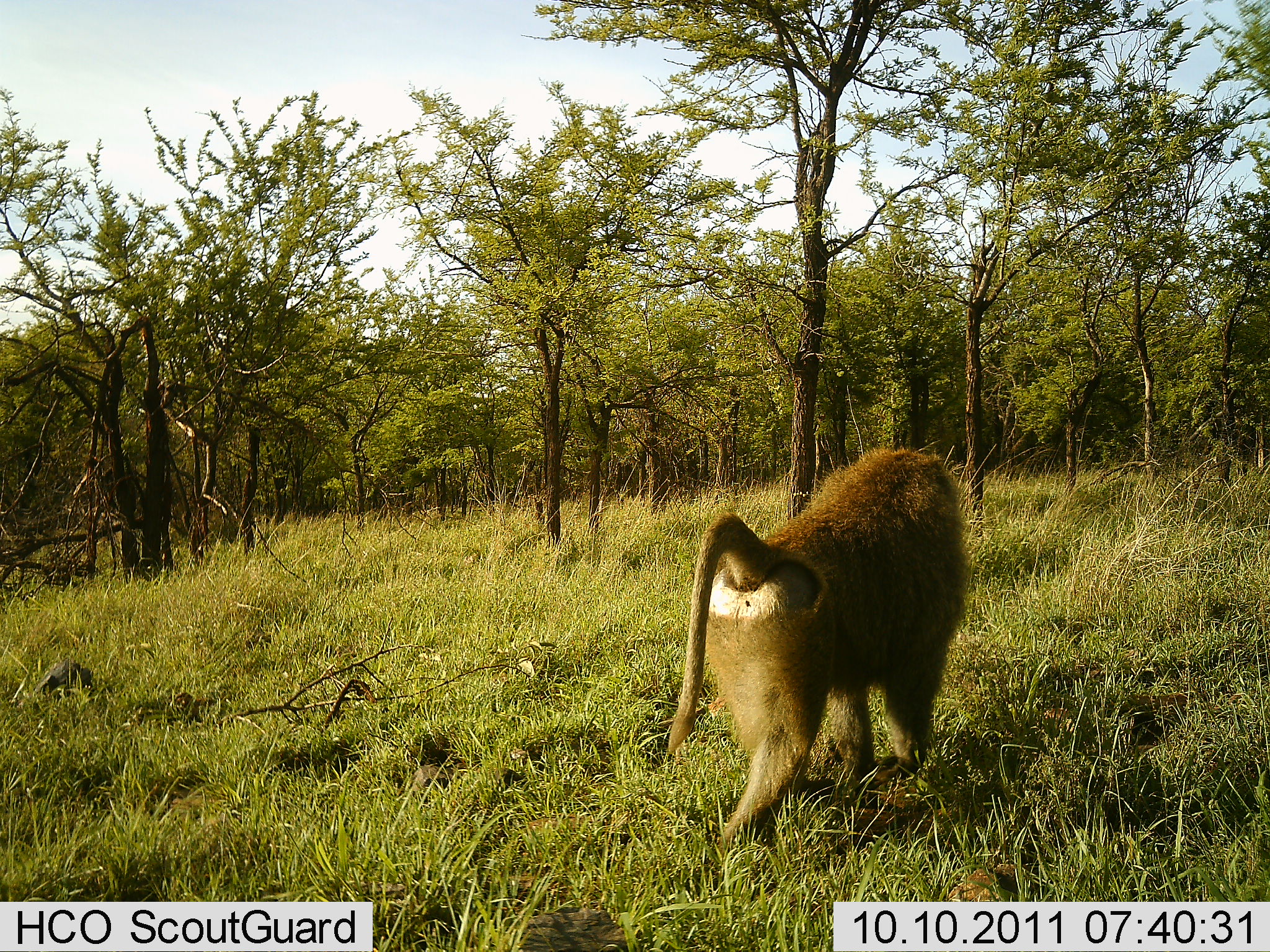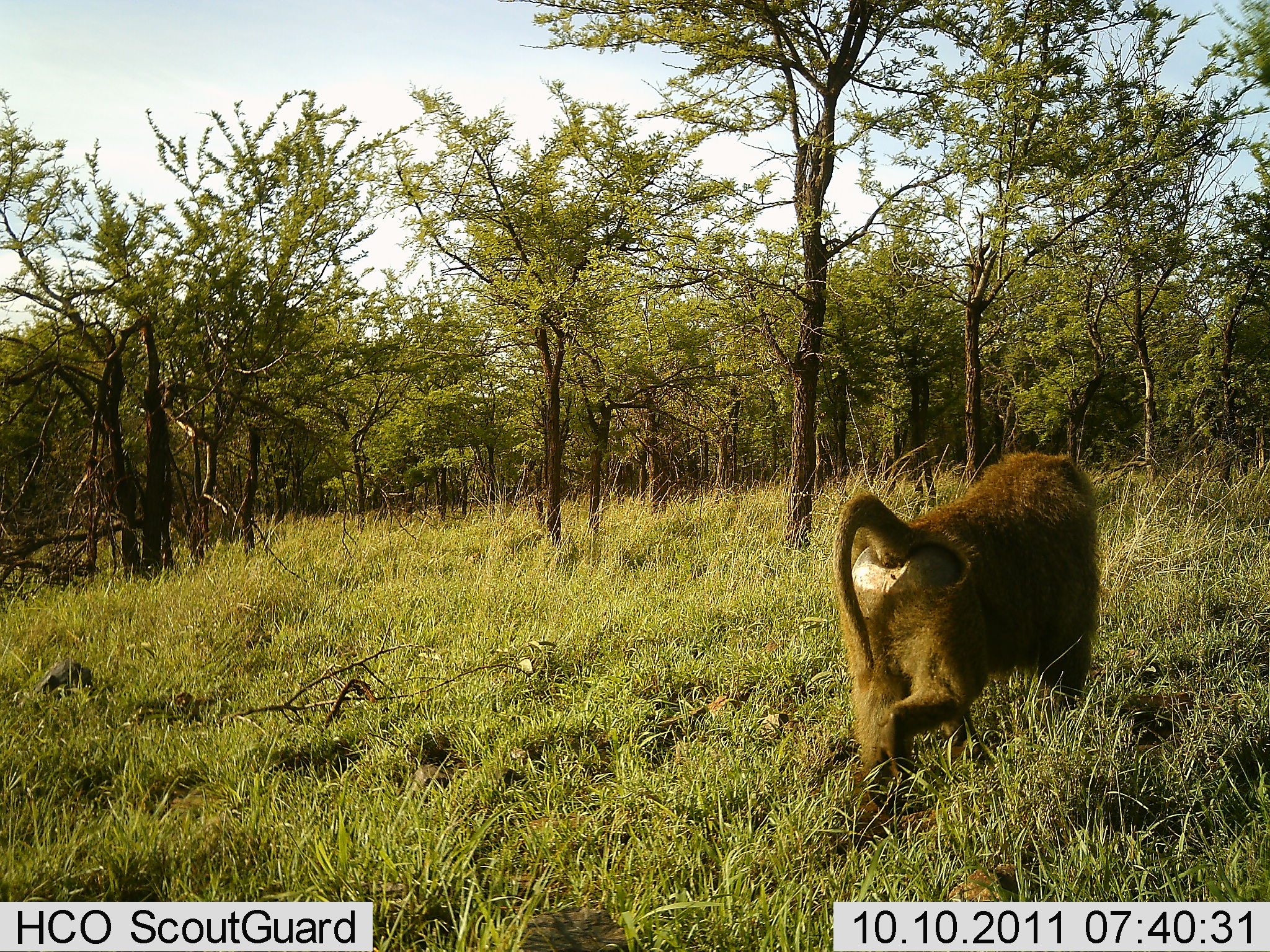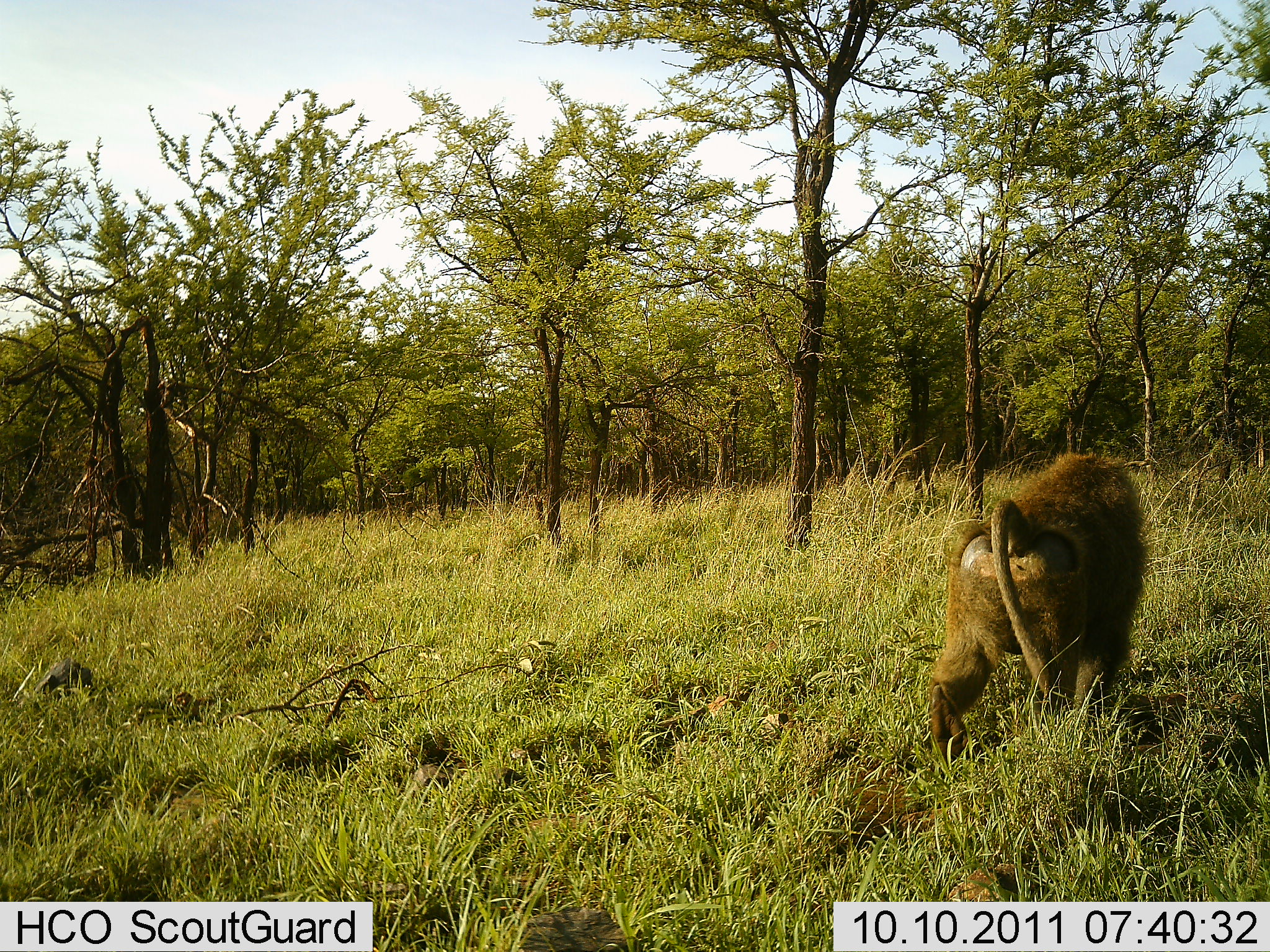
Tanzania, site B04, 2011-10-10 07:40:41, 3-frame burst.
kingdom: Animalia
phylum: Chordata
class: Mammalia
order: Primates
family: Cercopithecidae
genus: Papio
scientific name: Papio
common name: baboon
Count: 1.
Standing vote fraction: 0%.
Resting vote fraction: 0%.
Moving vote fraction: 100%.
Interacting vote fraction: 0%.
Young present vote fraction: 0%.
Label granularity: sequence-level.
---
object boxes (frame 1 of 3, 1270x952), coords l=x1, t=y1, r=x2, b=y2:
animal: l=677, t=446, r=972, b=704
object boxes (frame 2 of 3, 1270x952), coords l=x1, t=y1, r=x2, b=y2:
animal: l=828, t=451, r=1101, b=794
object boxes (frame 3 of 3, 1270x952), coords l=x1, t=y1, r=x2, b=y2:
animal: l=925, t=451, r=1151, b=735